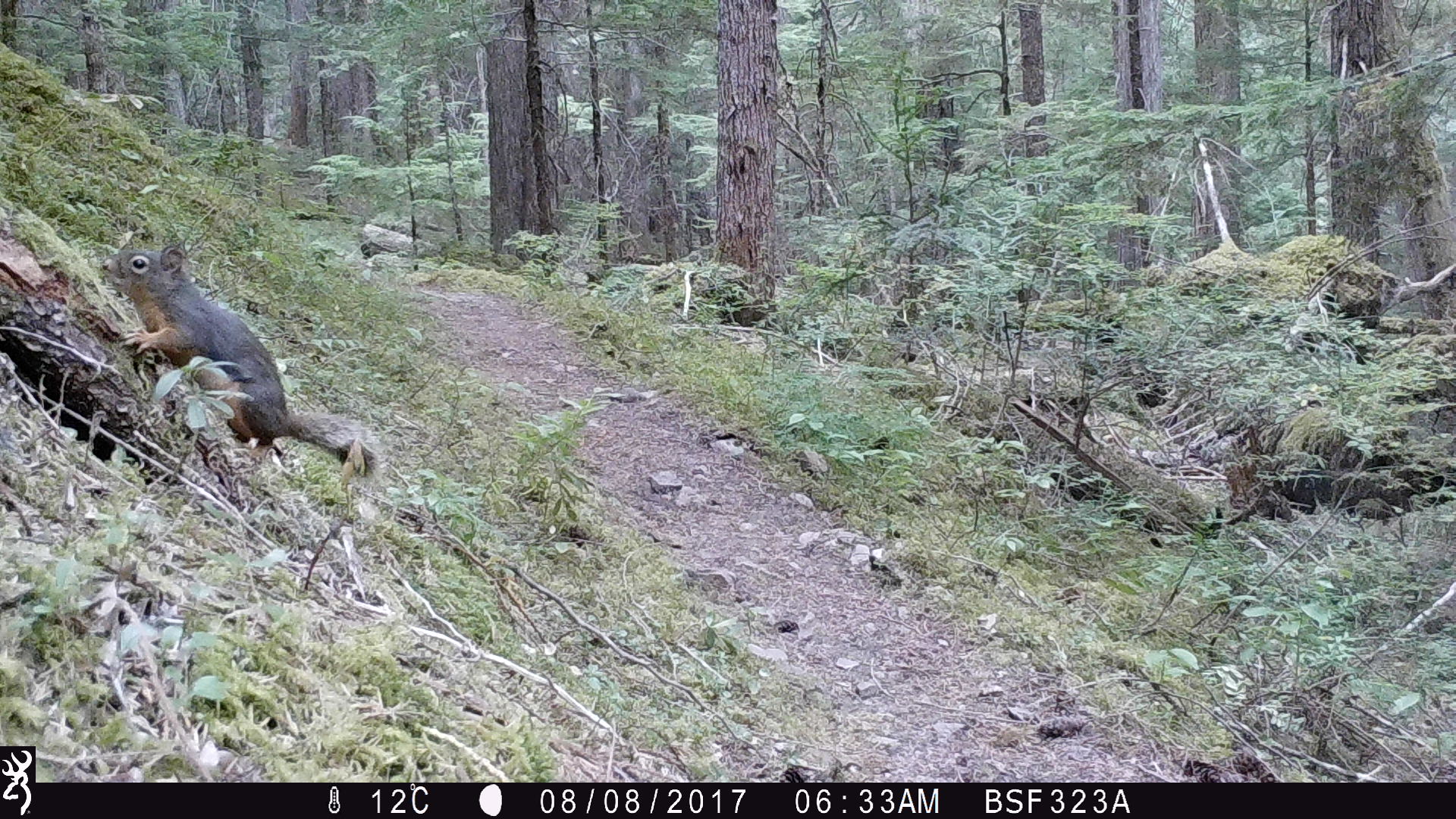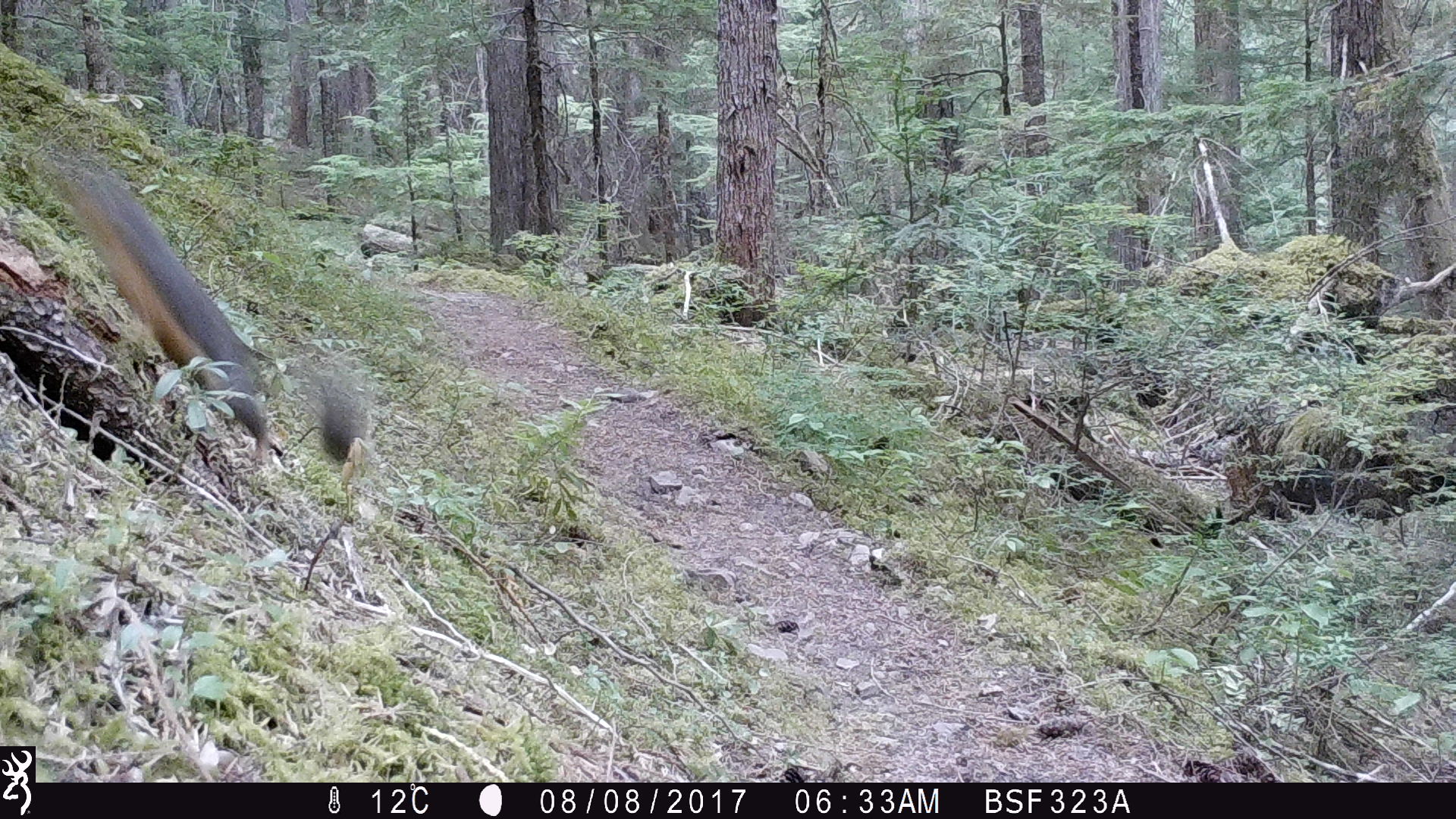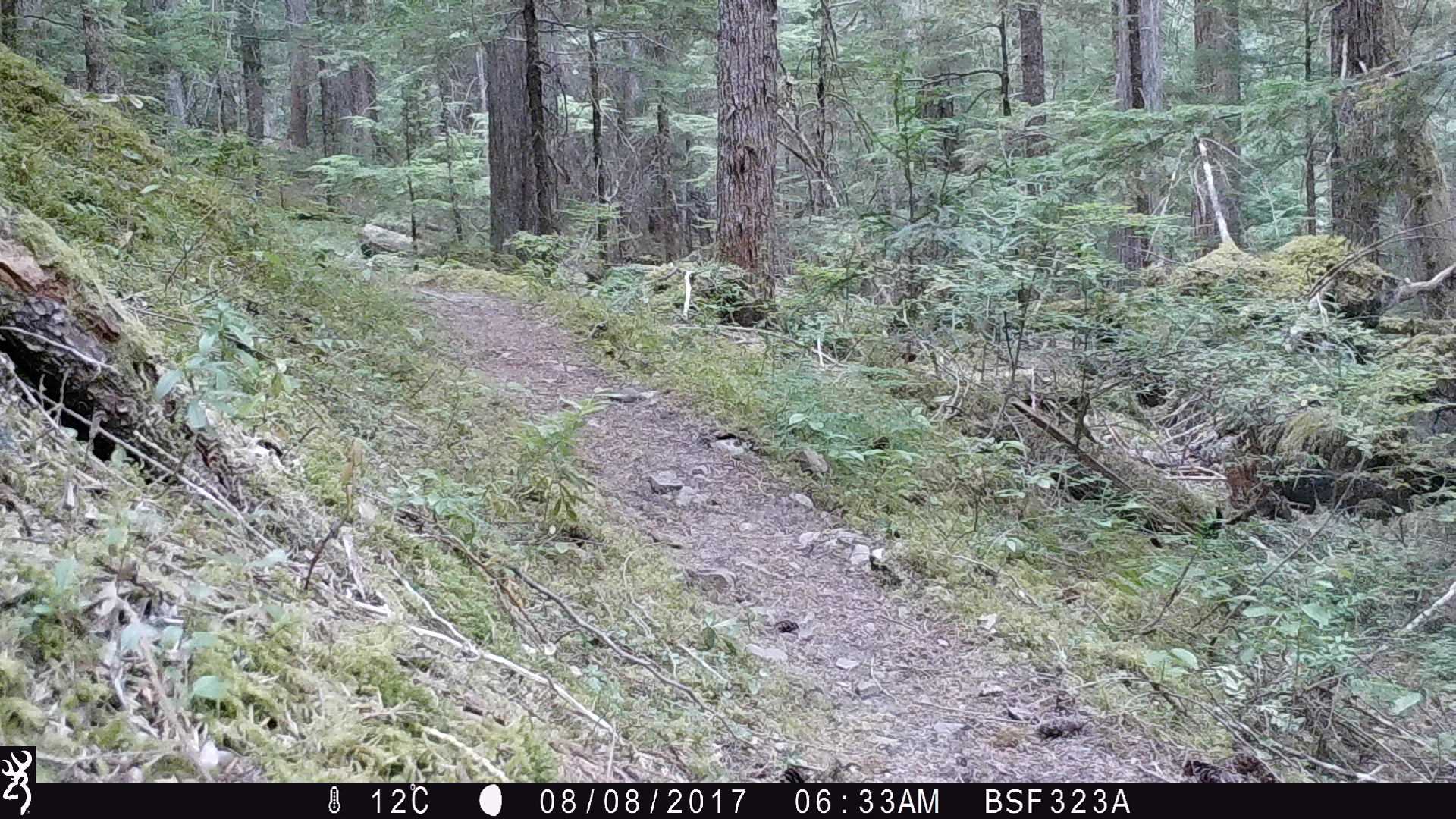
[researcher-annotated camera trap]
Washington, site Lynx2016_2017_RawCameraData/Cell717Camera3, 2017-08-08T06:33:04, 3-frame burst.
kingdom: Animalia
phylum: Chordata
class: Mammalia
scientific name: Mammalia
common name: small mammal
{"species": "small mammal (Mammalia)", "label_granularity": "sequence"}